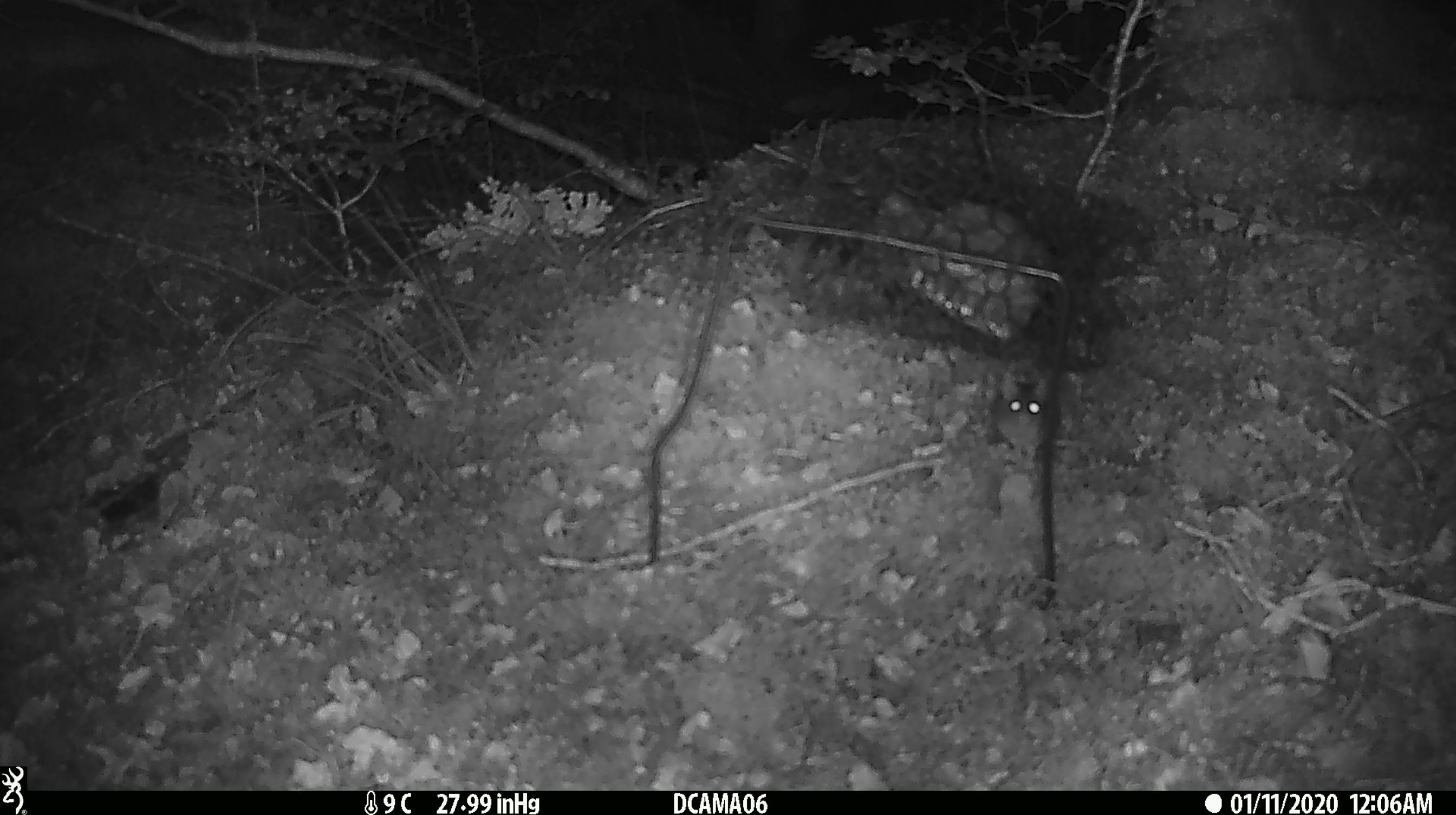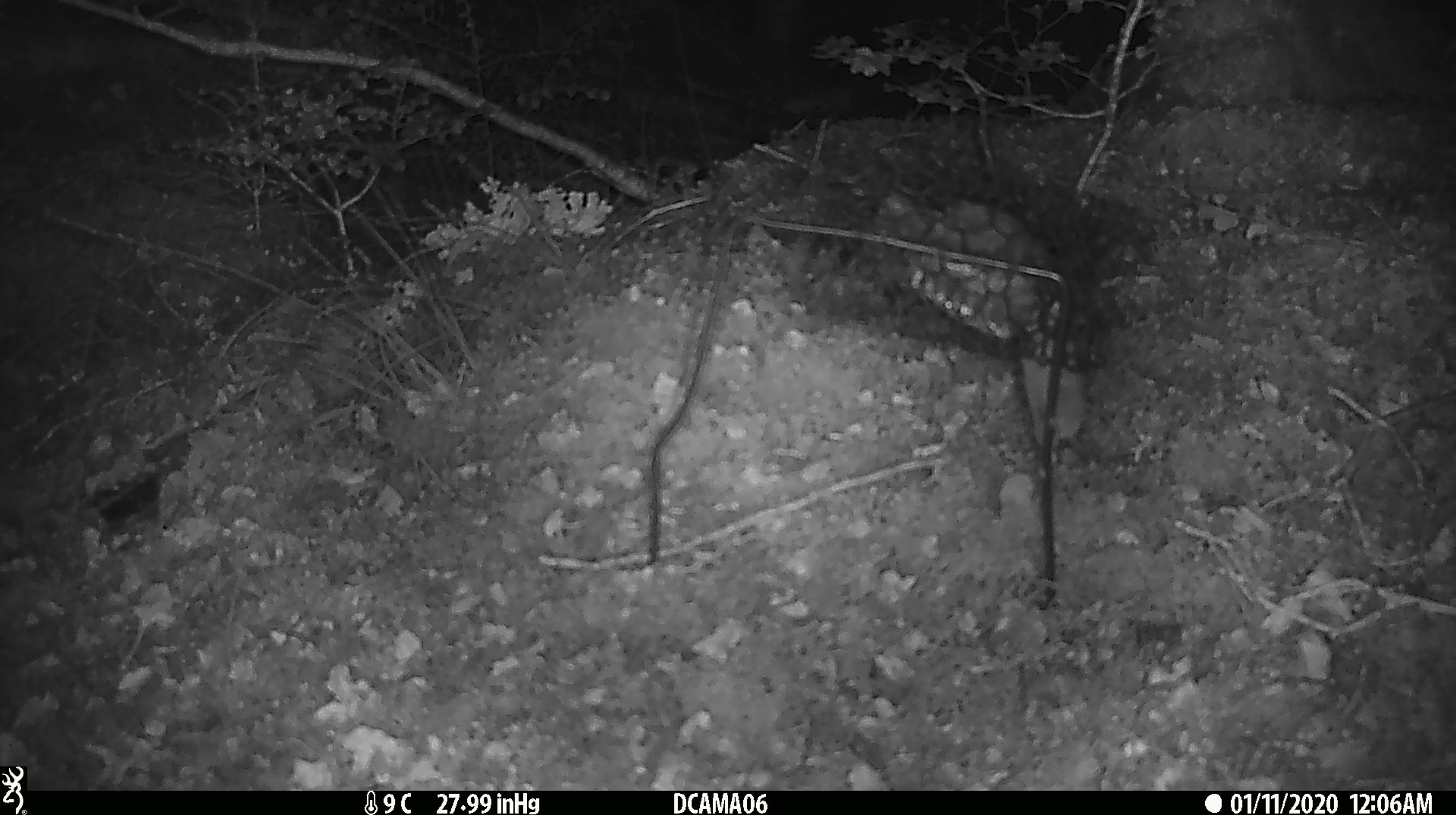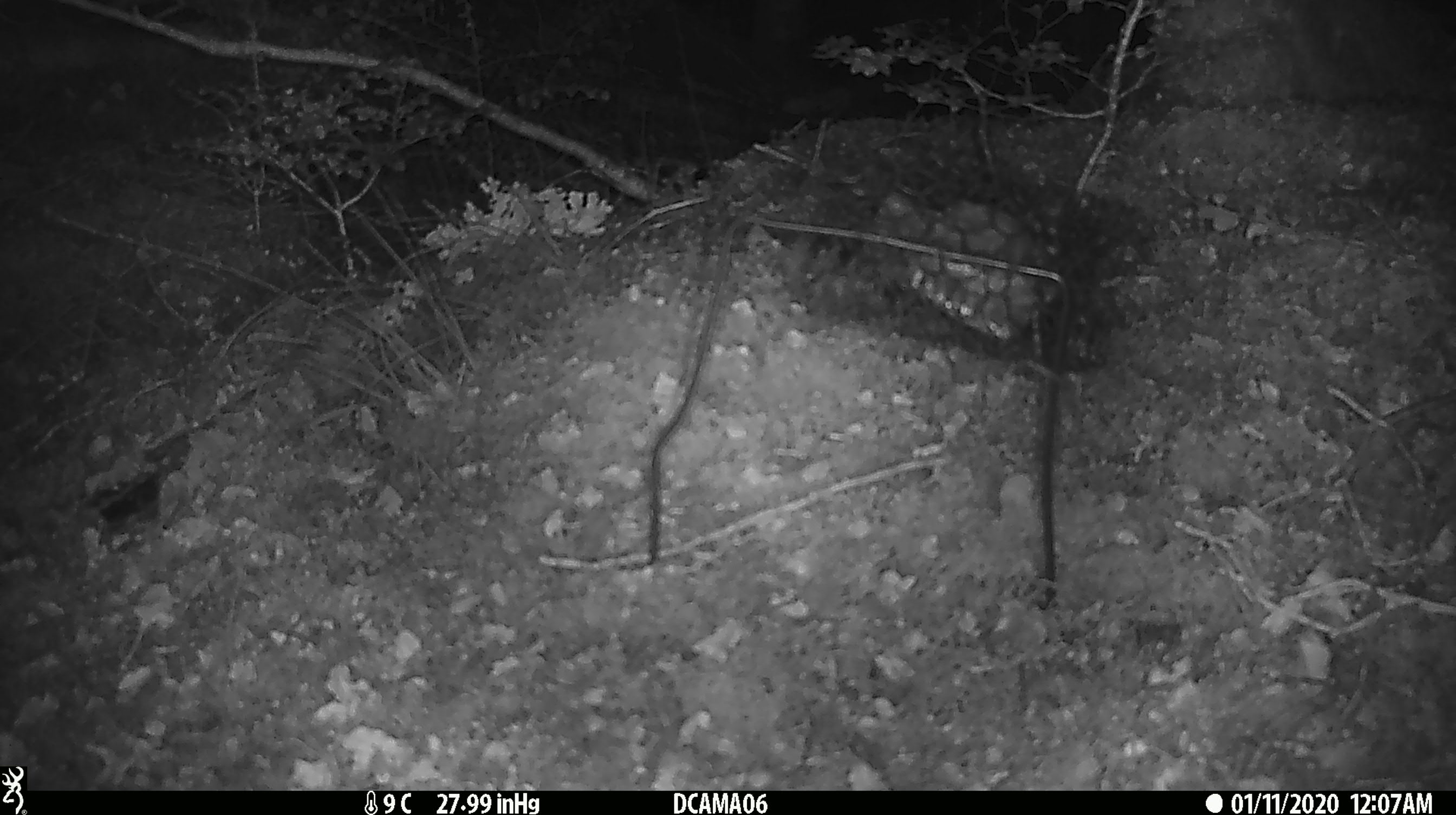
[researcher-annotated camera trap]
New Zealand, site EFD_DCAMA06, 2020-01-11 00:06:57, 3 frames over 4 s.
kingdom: Animalia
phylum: Chordata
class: Mammalia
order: Rodentia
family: Muridae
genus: Mus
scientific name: Mus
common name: mouse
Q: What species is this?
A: Mouse (Mus).